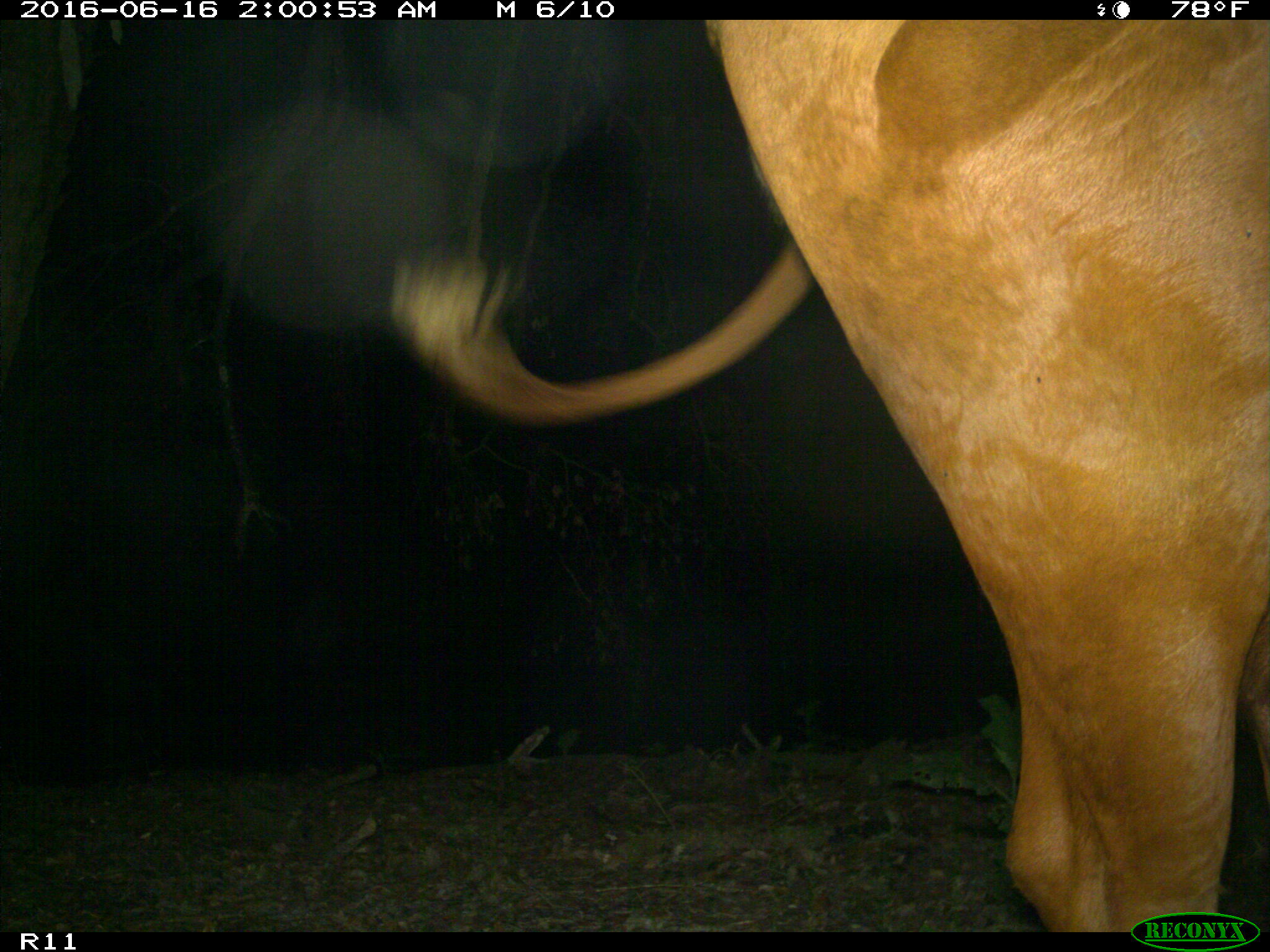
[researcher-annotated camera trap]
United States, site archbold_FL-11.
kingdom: Animalia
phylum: Chordata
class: Mammalia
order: Artiodactyla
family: Bovidae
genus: Bos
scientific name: Bos taurus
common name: domestic cow